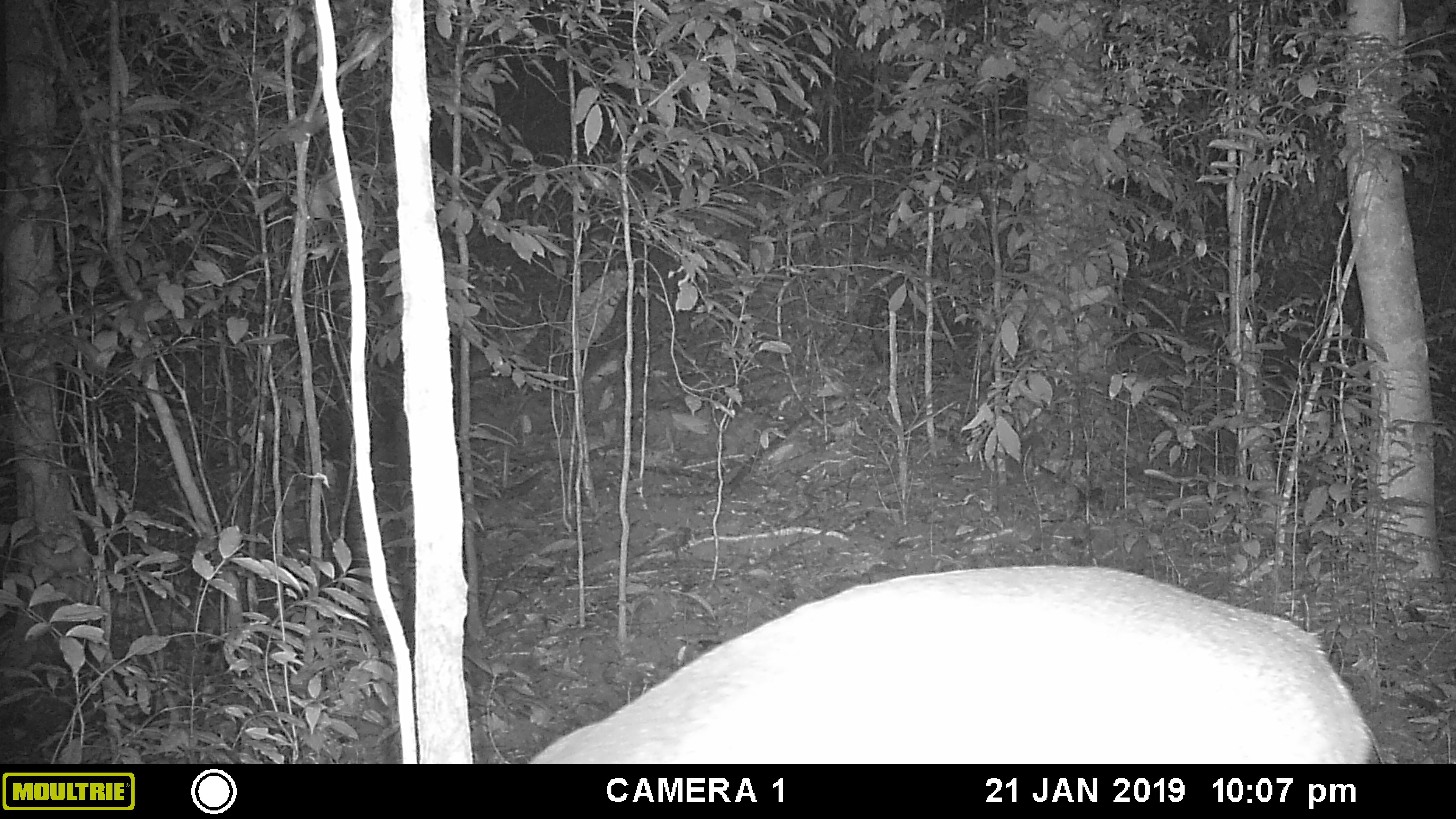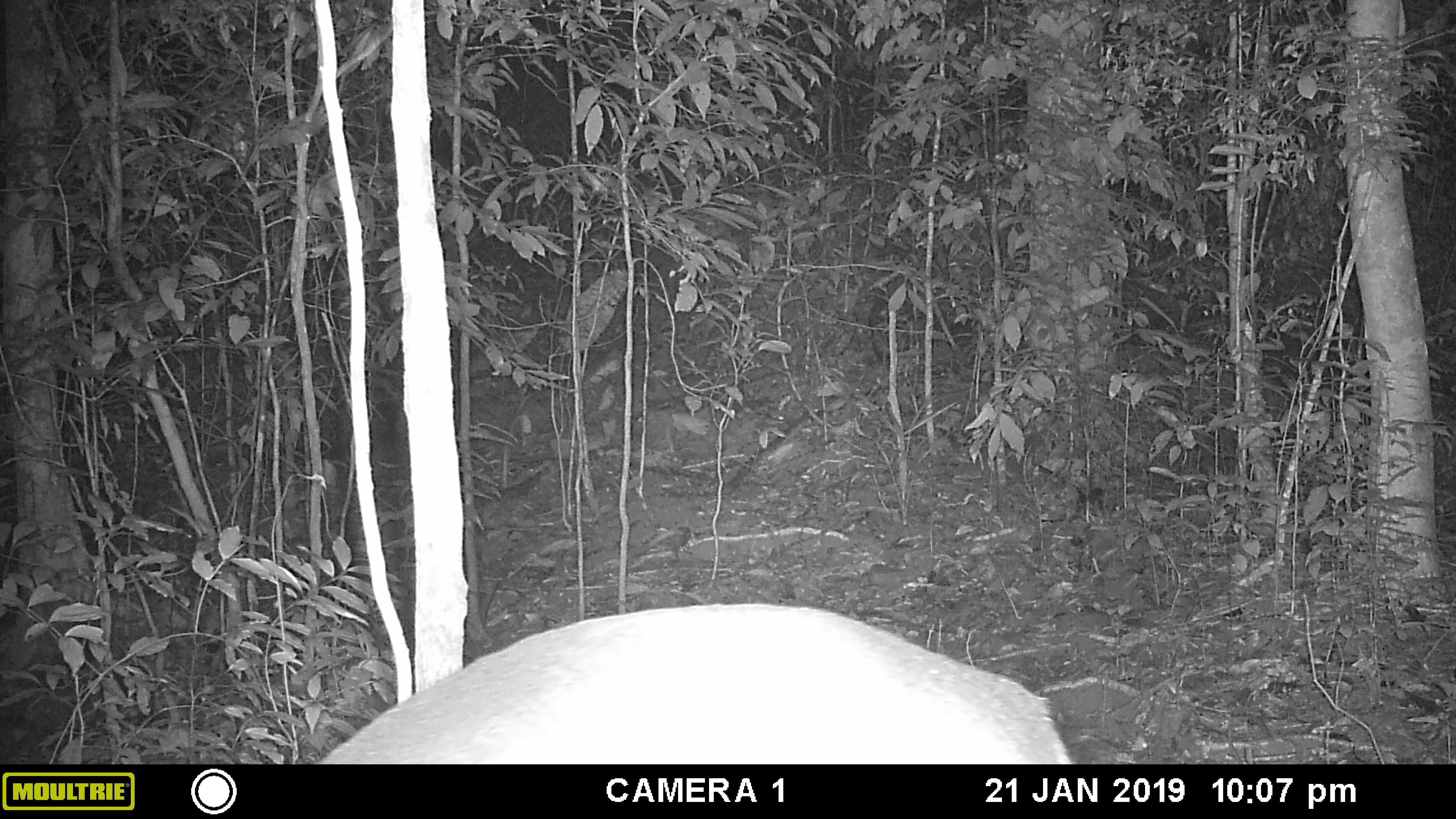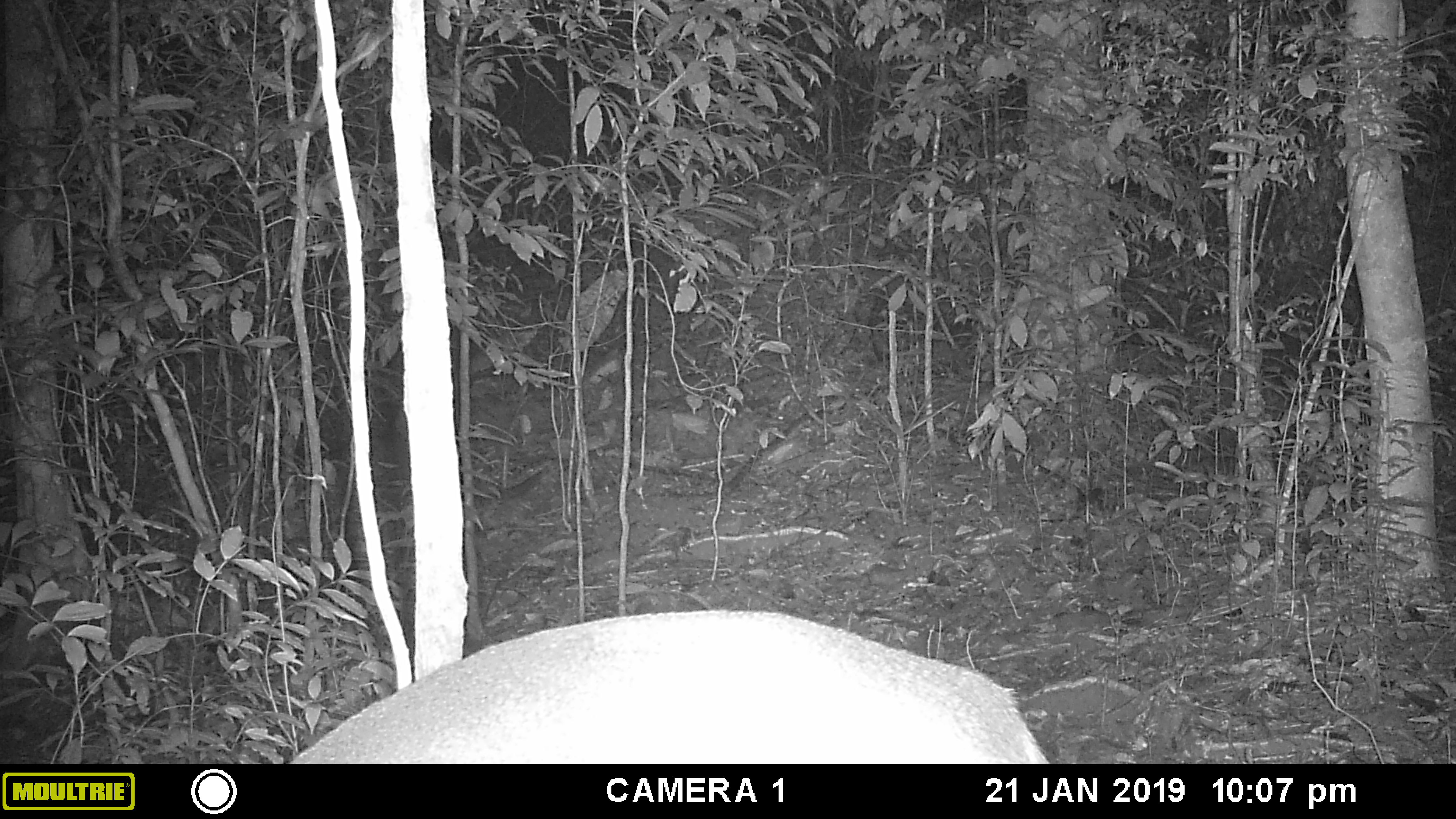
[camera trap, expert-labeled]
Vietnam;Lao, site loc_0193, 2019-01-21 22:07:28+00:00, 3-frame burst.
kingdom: Animalia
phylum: Chordata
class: Mammalia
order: Artiodactyla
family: Cervidae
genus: Muntiacus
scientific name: Muntiacus vuquangensis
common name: large-antlered muntjac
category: large antlered muntjac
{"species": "large antlered muntjac (large-antlered muntjac) (Muntiacus vuquangensis)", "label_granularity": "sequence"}